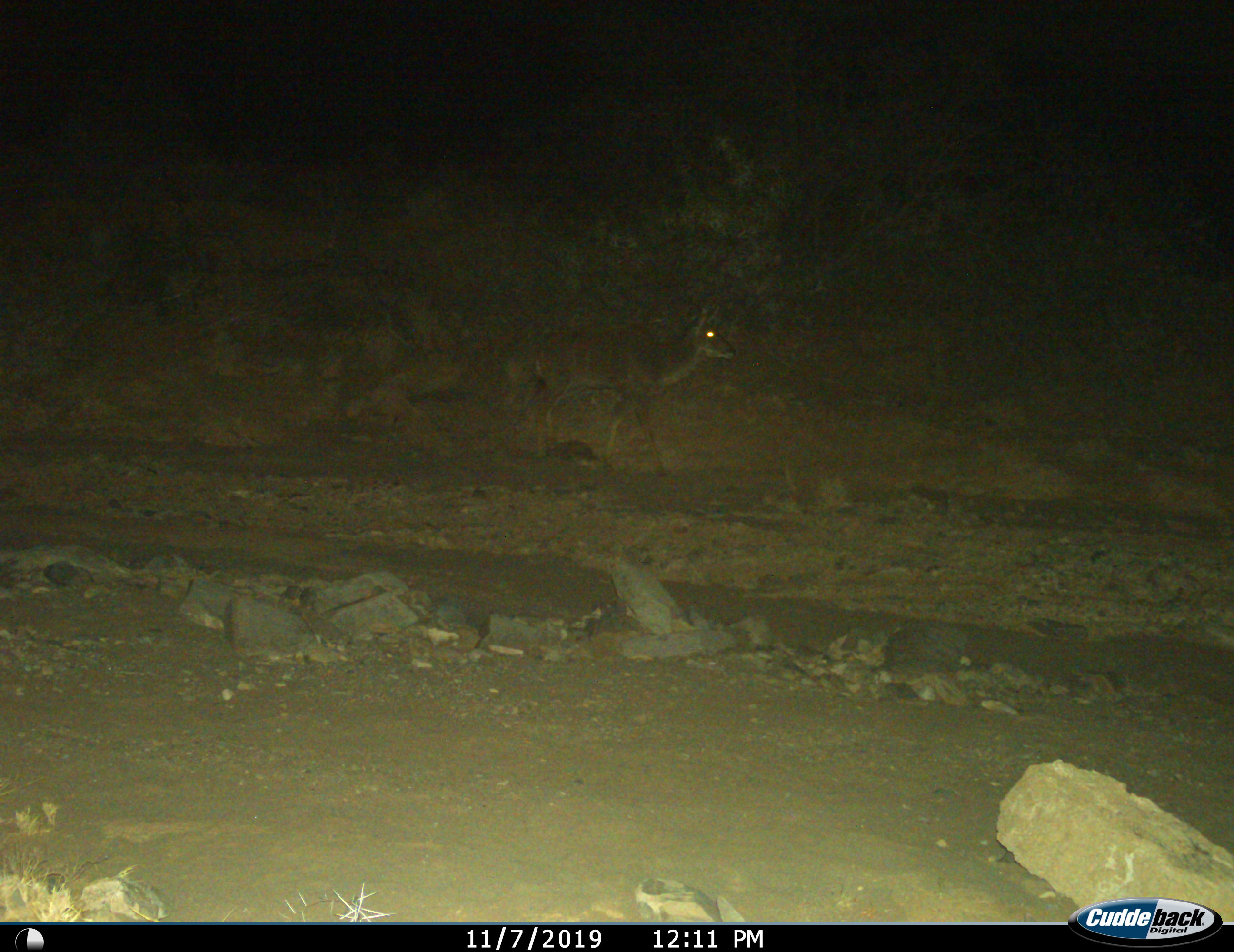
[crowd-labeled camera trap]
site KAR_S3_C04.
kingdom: Animalia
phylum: Chordata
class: Mammalia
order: Artiodactyla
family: Bovidae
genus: Tragelaphus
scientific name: Tragelaphus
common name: kudu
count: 1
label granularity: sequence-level